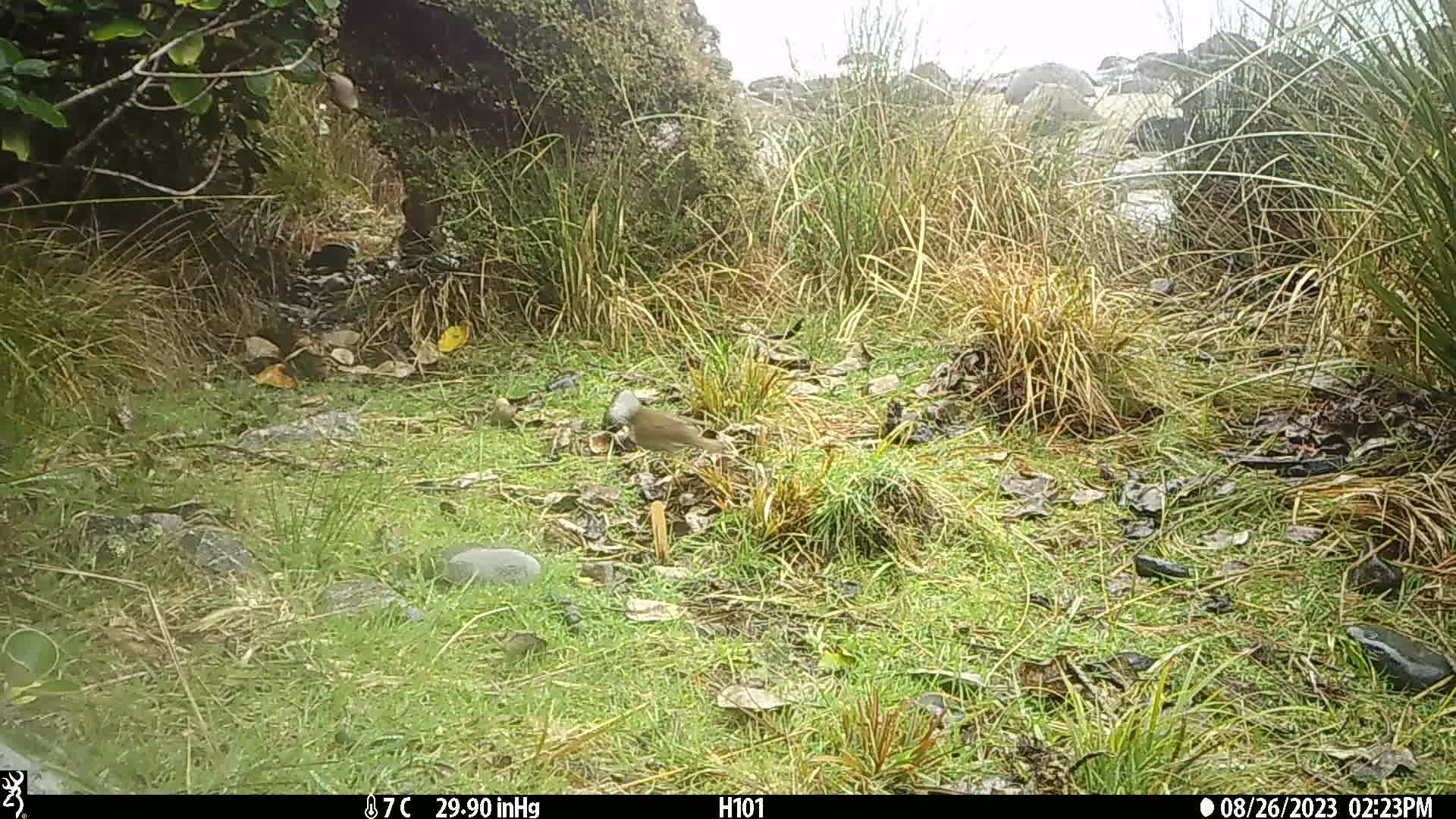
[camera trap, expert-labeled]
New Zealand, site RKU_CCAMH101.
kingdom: Animalia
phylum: Chordata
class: Aves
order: Passeriformes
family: Turdidae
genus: Turdus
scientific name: Turdus philomelos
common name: song thrush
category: thrush